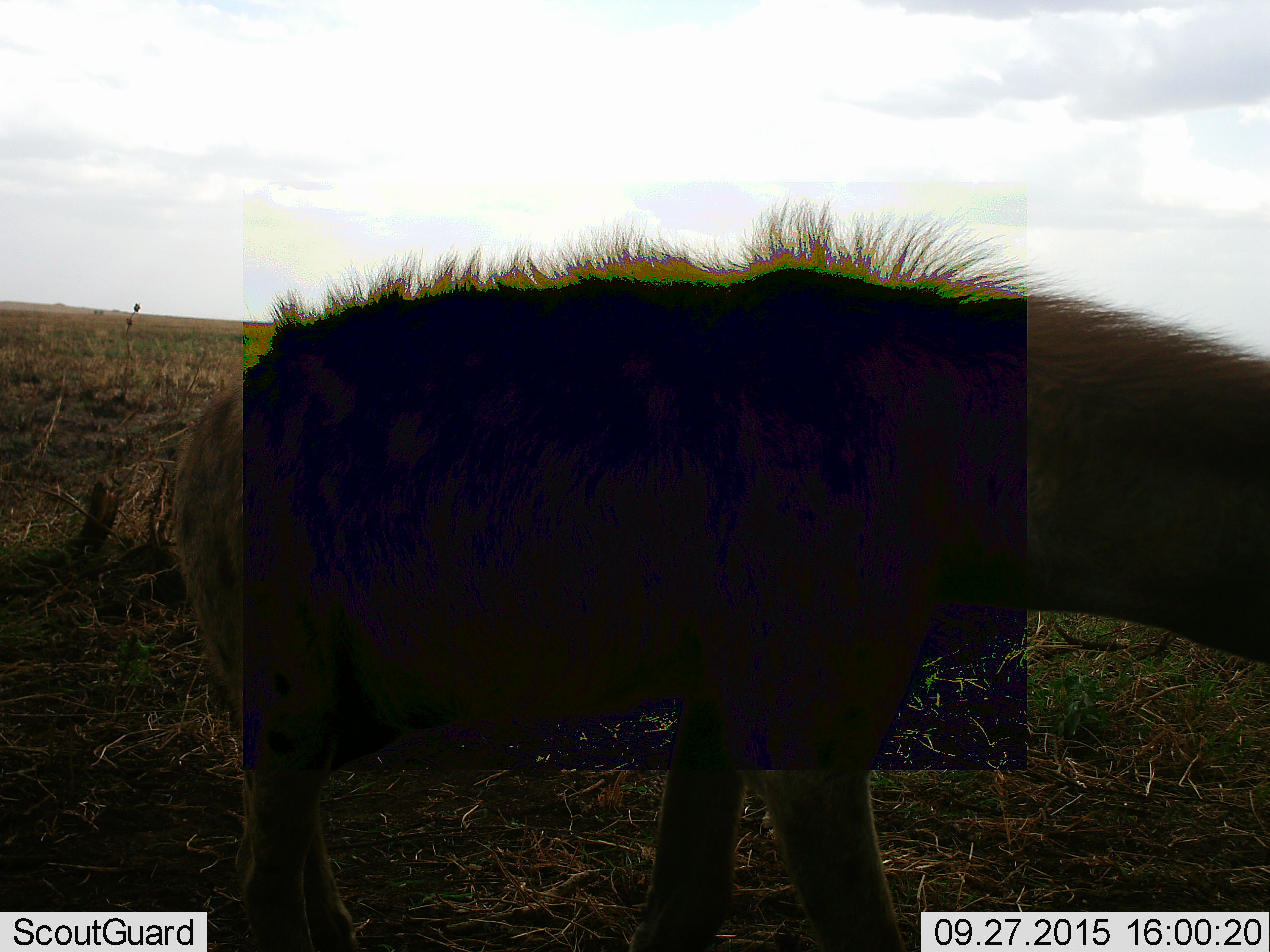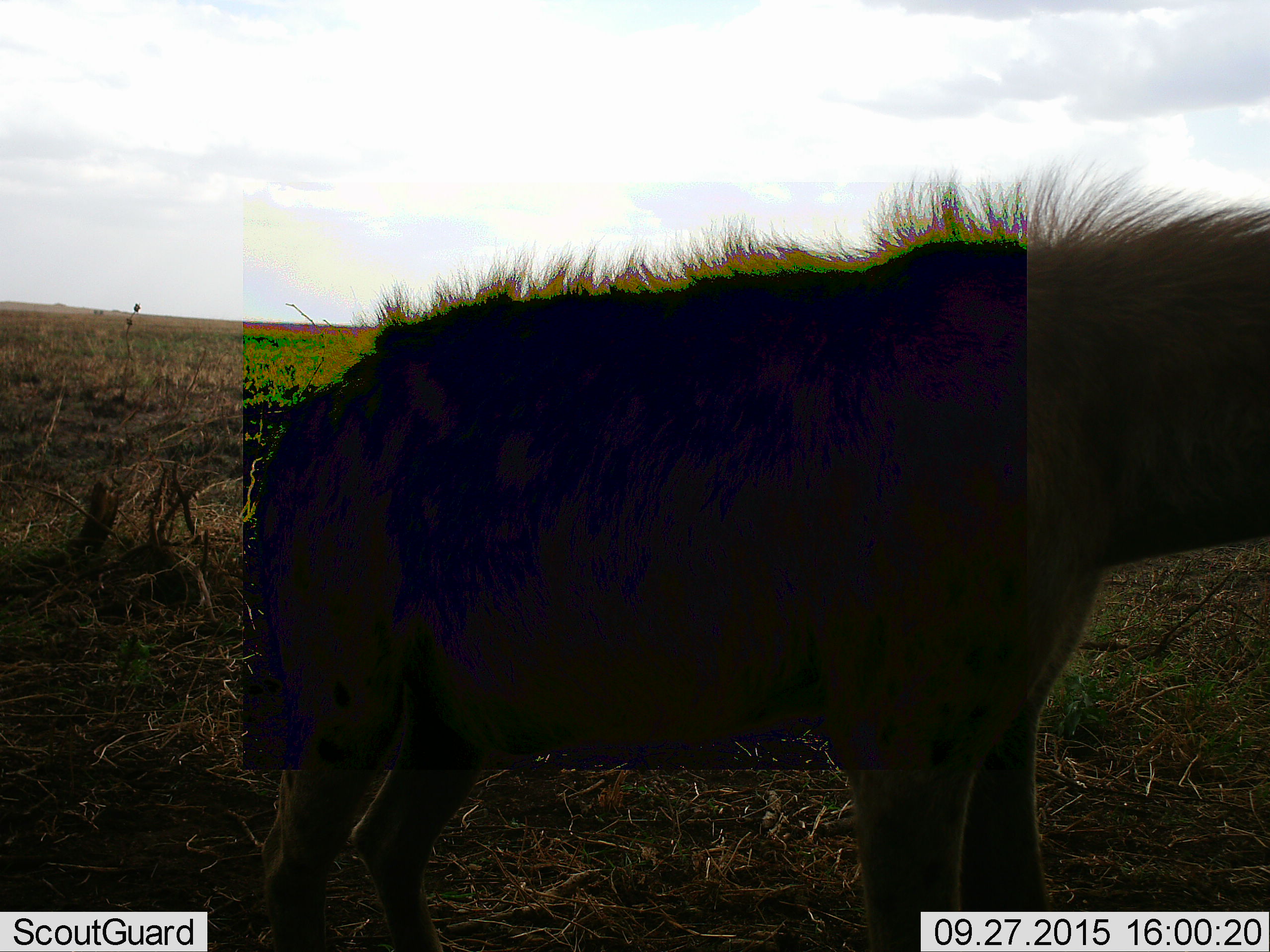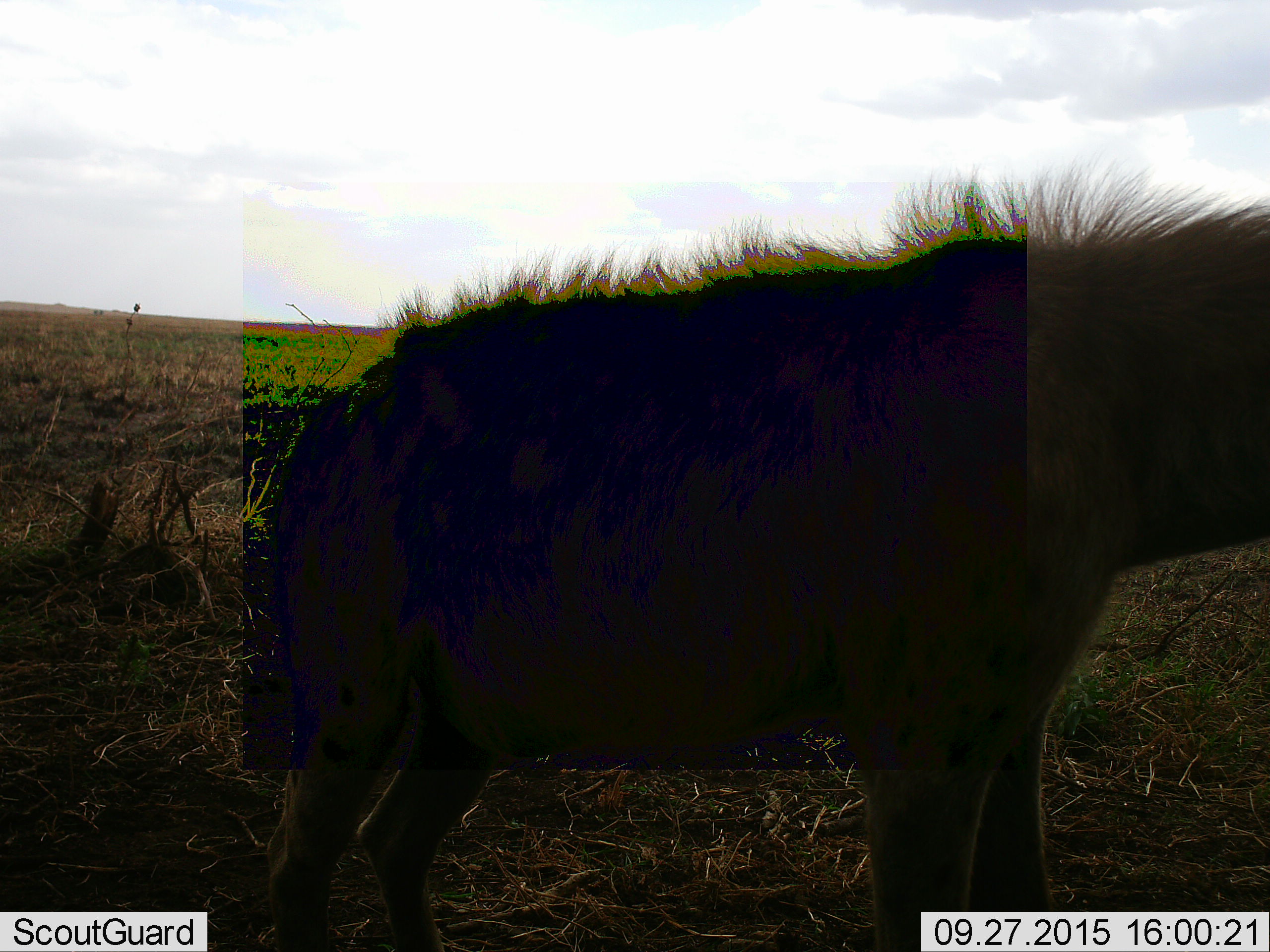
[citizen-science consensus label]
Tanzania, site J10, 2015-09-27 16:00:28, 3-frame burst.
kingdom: Animalia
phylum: Chordata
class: Mammalia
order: Carnivora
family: Hyaenidae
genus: Crocuta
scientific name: Crocuta crocuta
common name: spotted hyena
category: hyenaspotted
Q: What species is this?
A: Hyenaspotted (spotted hyena) (Crocuta crocuta).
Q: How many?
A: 1.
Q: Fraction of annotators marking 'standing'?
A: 62%.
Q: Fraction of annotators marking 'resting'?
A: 0%.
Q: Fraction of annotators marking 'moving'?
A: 38%.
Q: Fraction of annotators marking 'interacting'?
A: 0%.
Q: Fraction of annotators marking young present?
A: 0%.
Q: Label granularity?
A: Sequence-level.